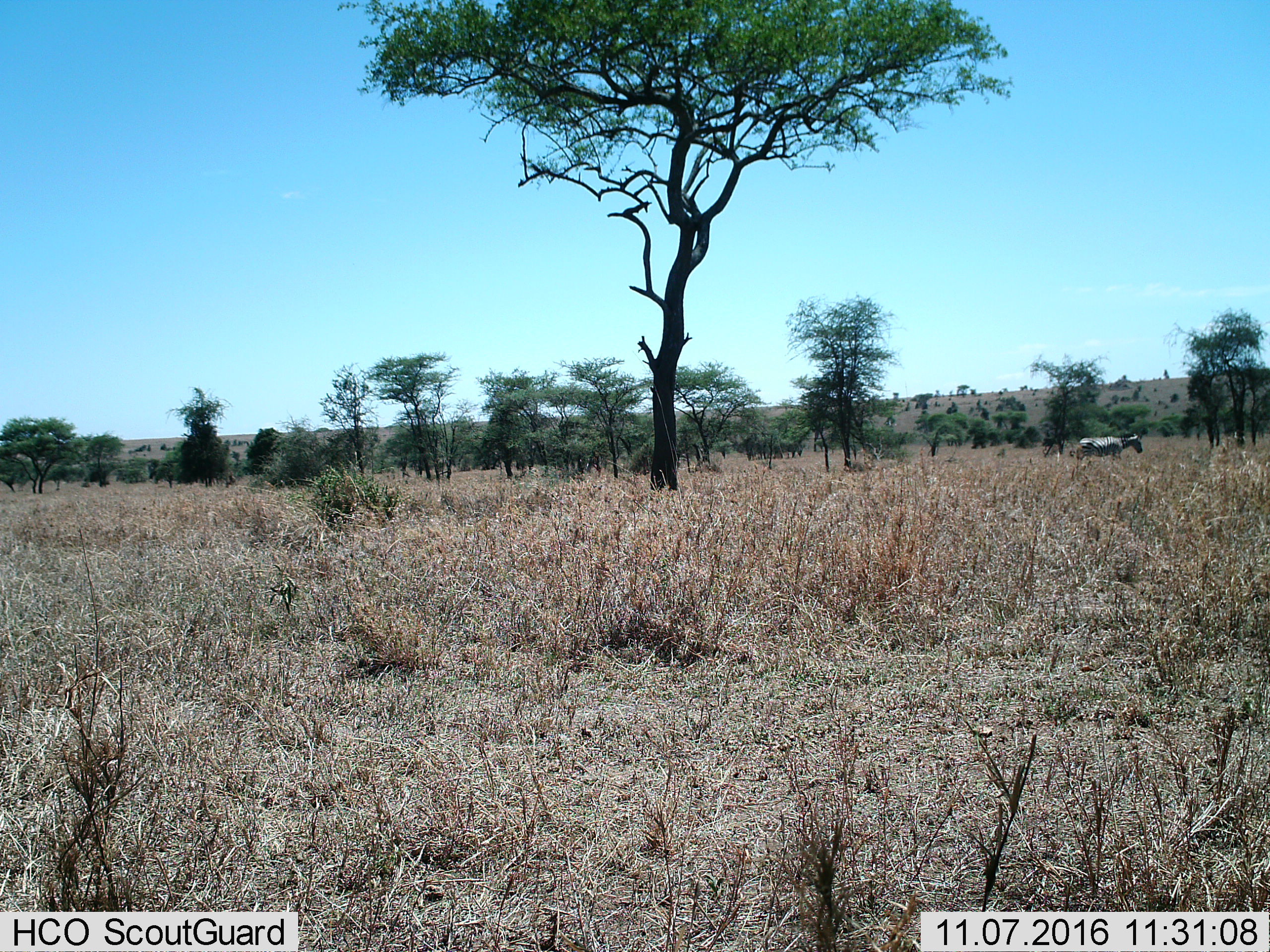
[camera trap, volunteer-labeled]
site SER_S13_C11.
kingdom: Animalia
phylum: Chordata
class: Mammalia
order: Perissodactyla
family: Equidae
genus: Equus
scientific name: Equus quagga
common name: plains zebra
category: zebraplains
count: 1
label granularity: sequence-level